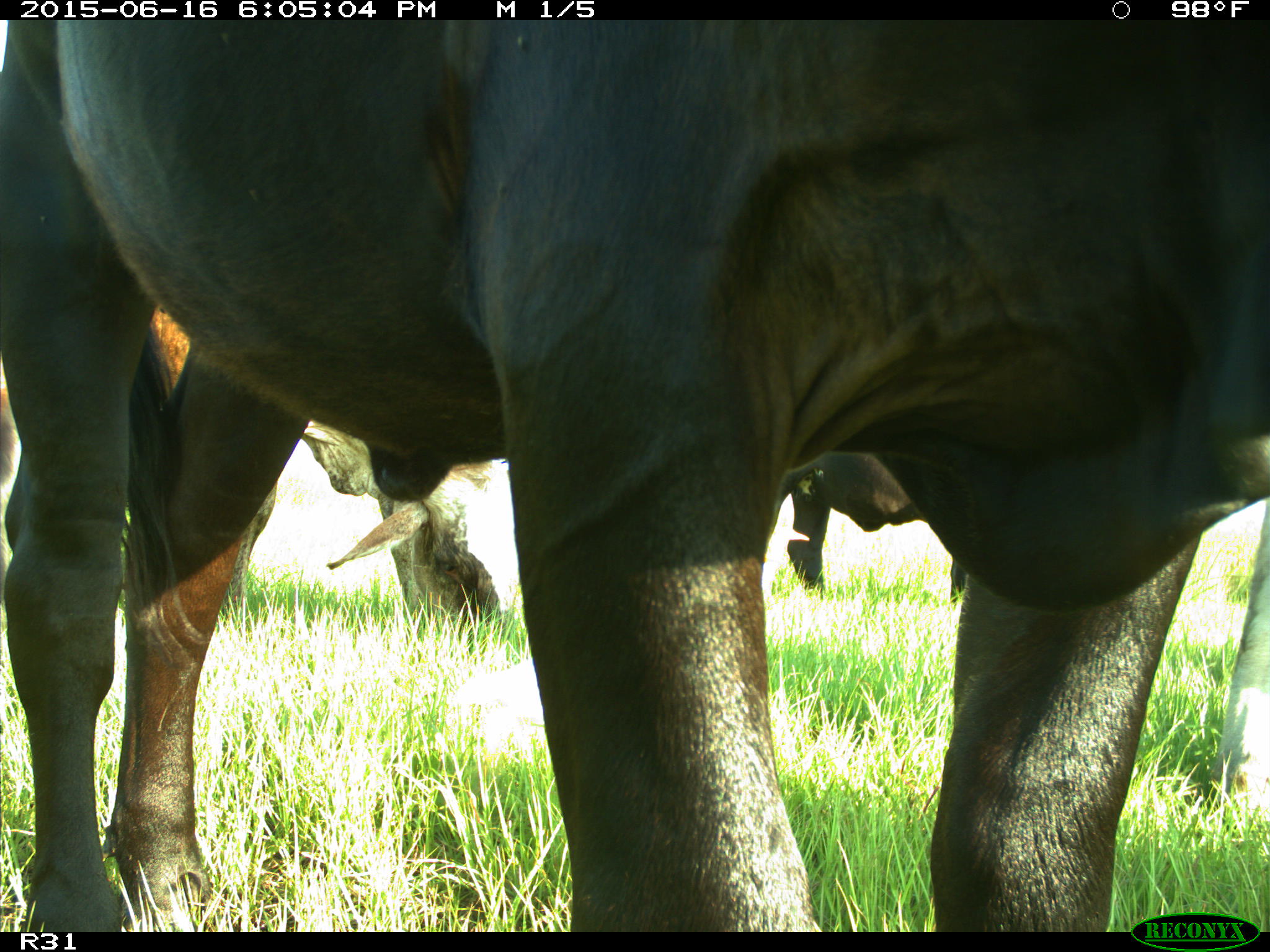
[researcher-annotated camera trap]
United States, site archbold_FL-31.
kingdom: Animalia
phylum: Chordata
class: Mammalia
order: Artiodactyla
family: Bovidae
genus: Bos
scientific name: Bos taurus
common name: domestic cow